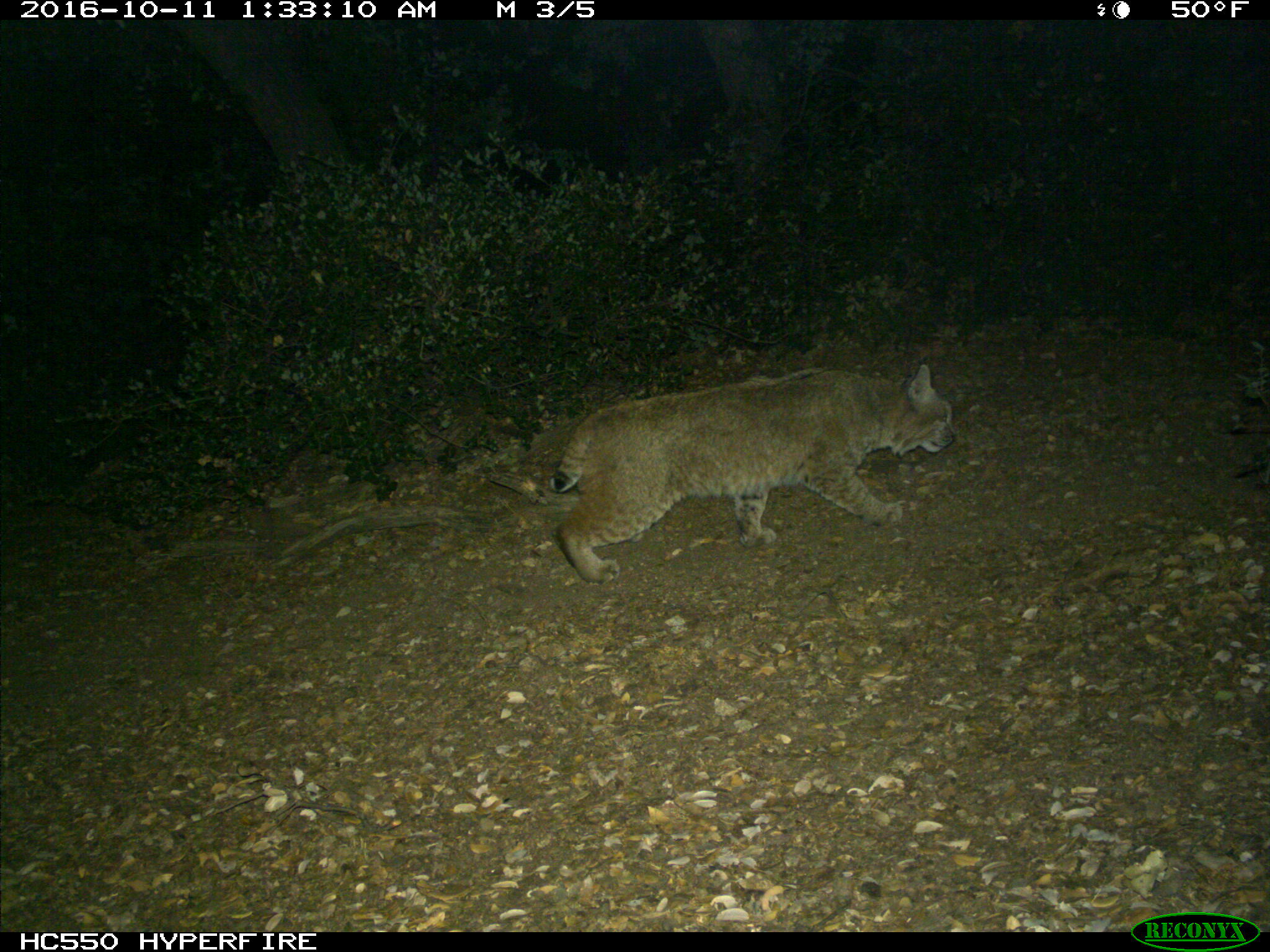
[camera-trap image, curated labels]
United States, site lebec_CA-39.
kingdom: Animalia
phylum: Chordata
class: Mammalia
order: Carnivora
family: Felidae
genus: Lynx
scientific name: Lynx rufus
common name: bobcat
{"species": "Lynx rufus (bobcat)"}